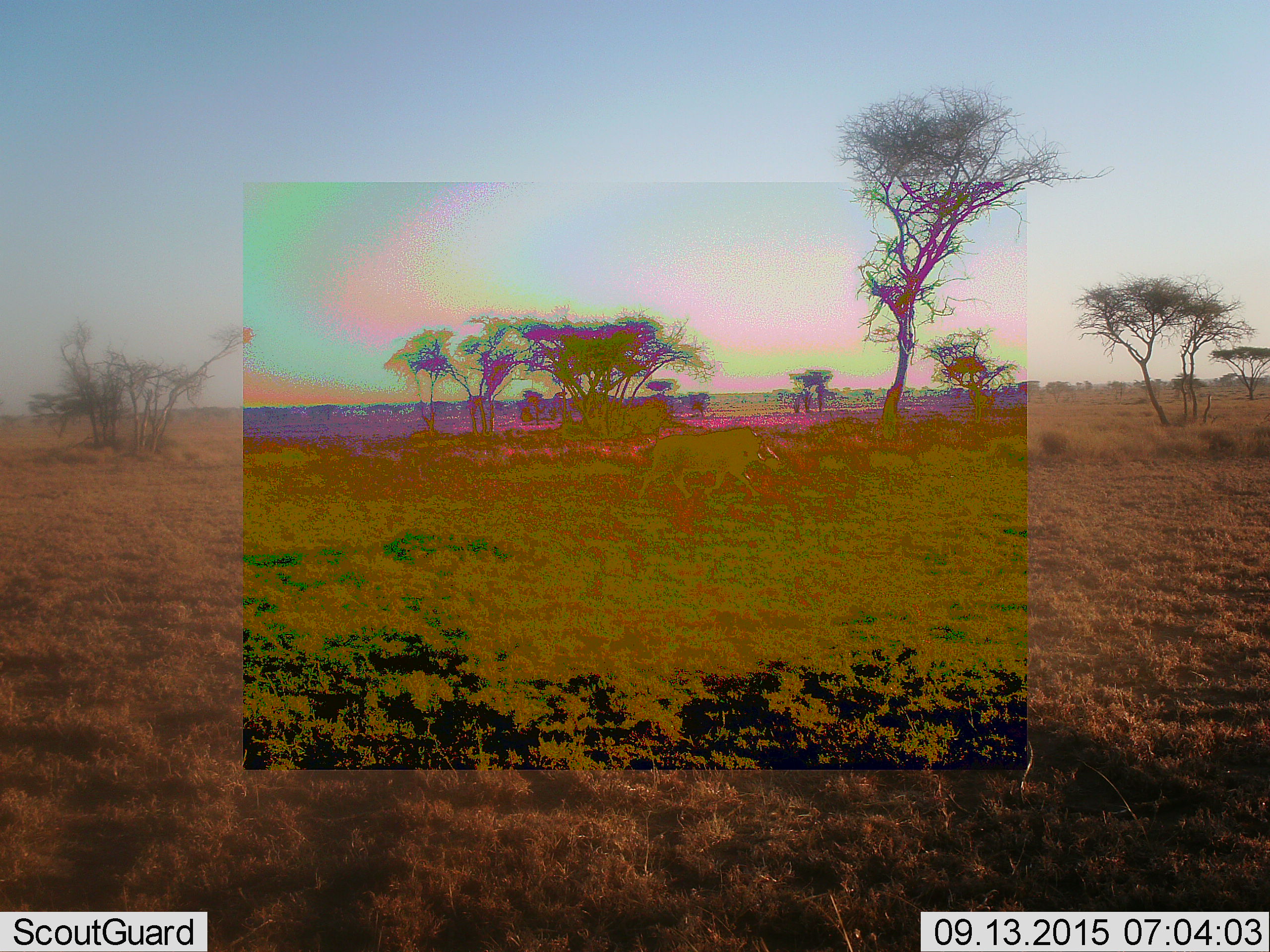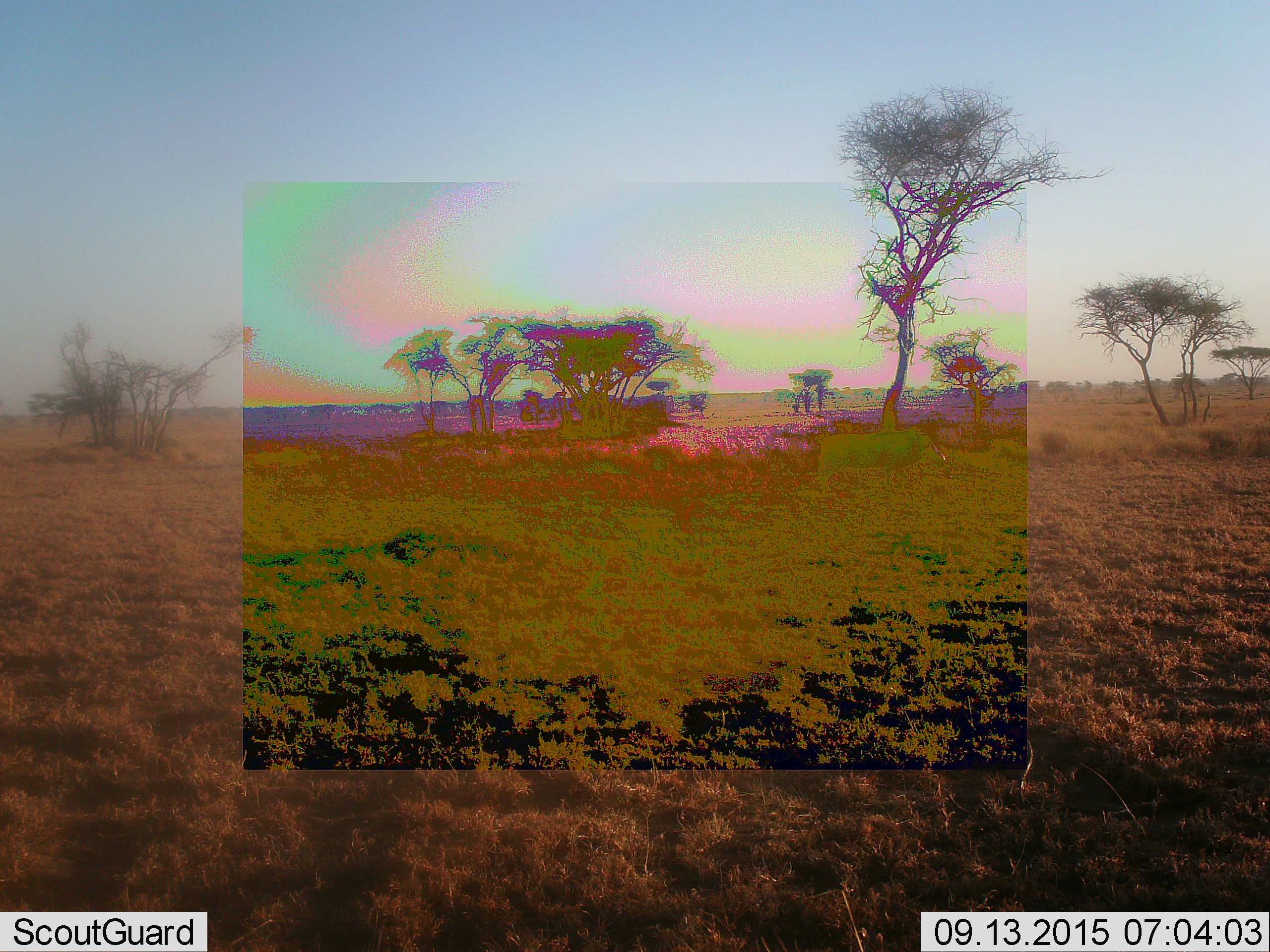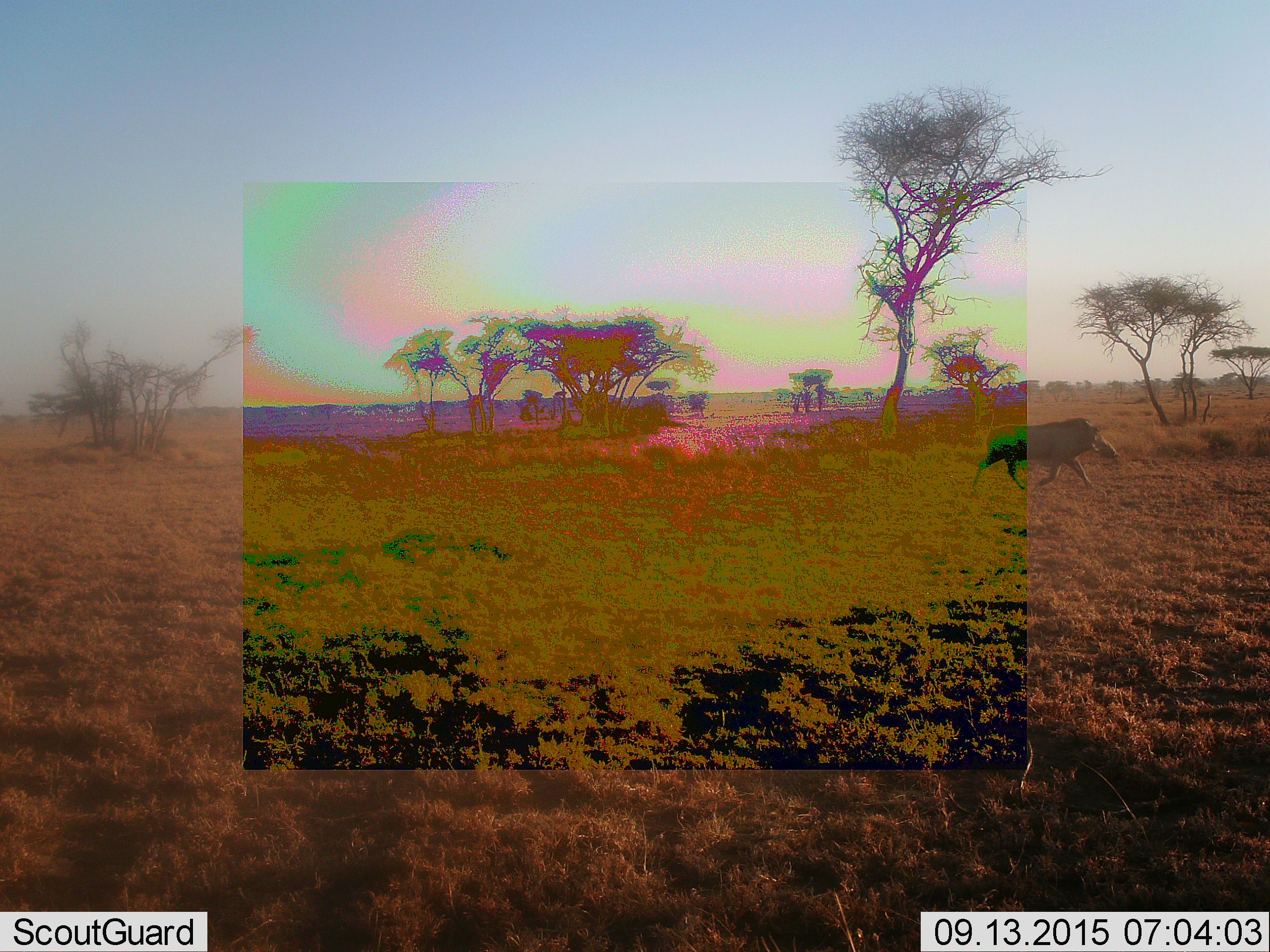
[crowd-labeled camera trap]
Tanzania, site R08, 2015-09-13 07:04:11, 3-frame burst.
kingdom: Animalia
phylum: Chordata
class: Mammalia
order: Artiodactyla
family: Suidae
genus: Phacochoerus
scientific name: Phacochoerus africanus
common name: warthog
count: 1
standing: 0%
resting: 0%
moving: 100%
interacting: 0%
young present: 0%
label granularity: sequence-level